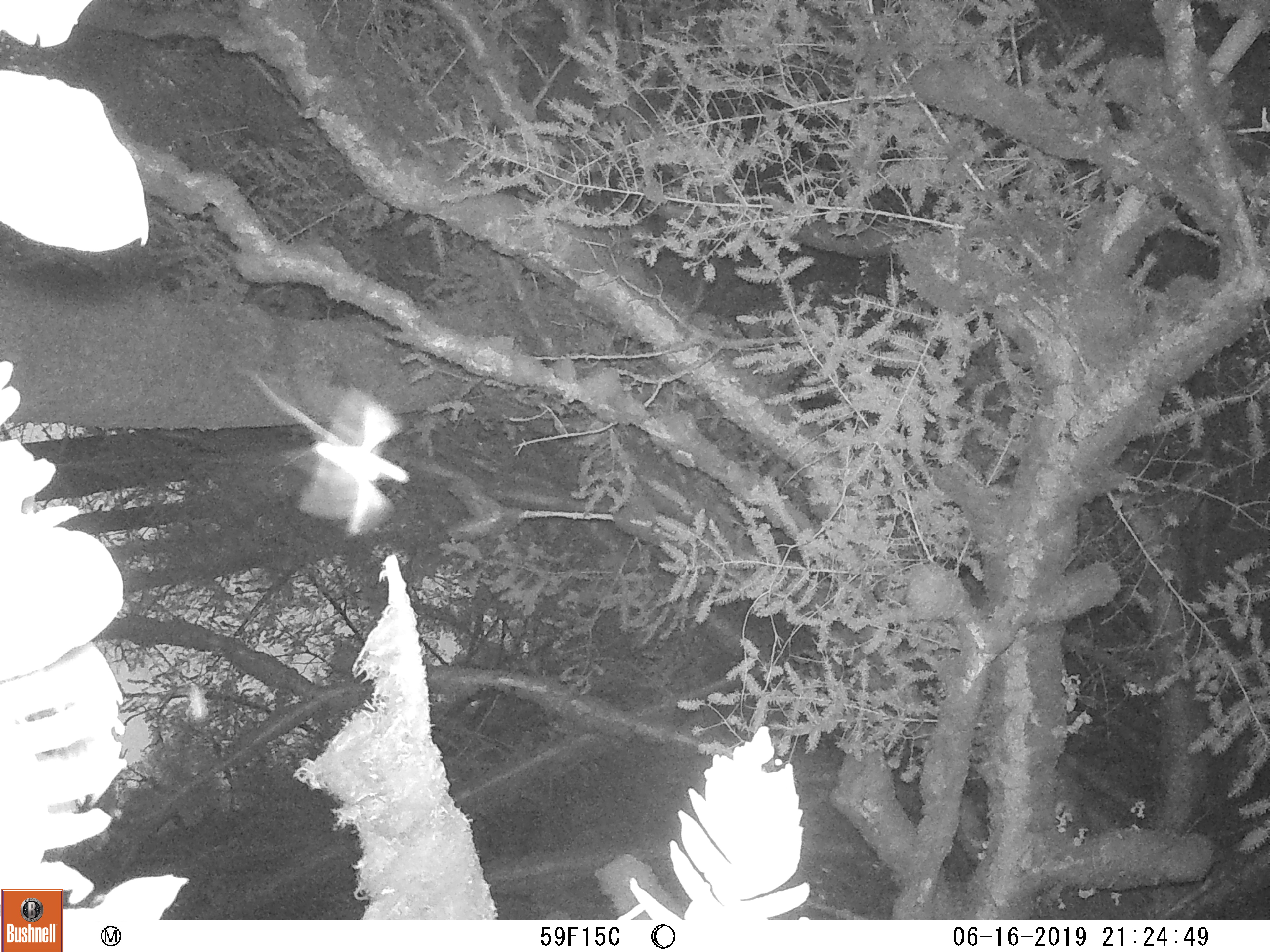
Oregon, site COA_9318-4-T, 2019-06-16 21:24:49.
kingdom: Animalia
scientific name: Animalia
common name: invertebrate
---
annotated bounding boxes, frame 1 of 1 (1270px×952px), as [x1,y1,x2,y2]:
invertebrate: [276,367,431,548]